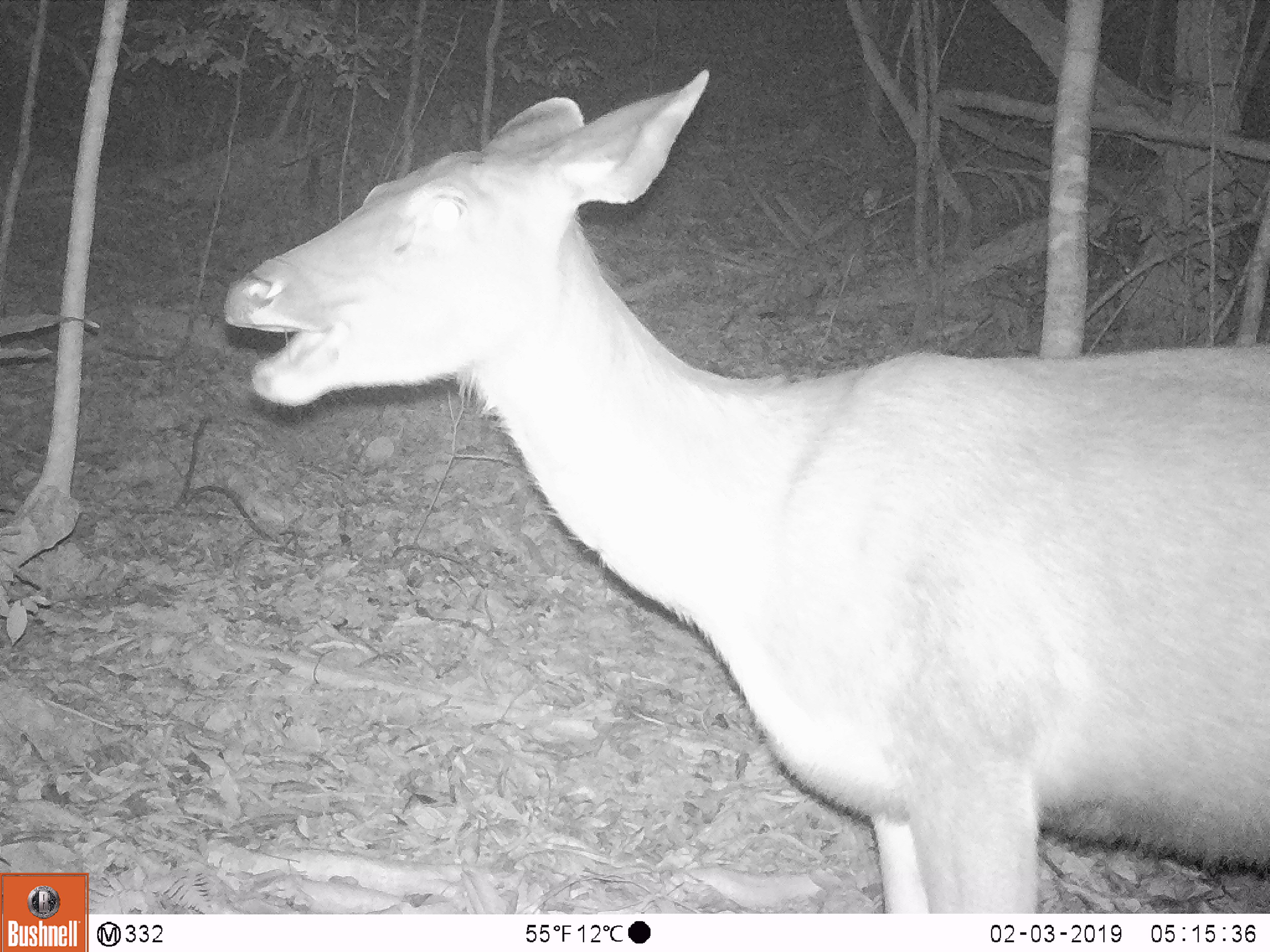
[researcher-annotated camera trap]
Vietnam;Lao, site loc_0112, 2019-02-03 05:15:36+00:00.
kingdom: Animalia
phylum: Chordata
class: Mammalia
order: Artiodactyla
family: Cervidae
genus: Rusa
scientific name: Rusa unicolor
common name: sambar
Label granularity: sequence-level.